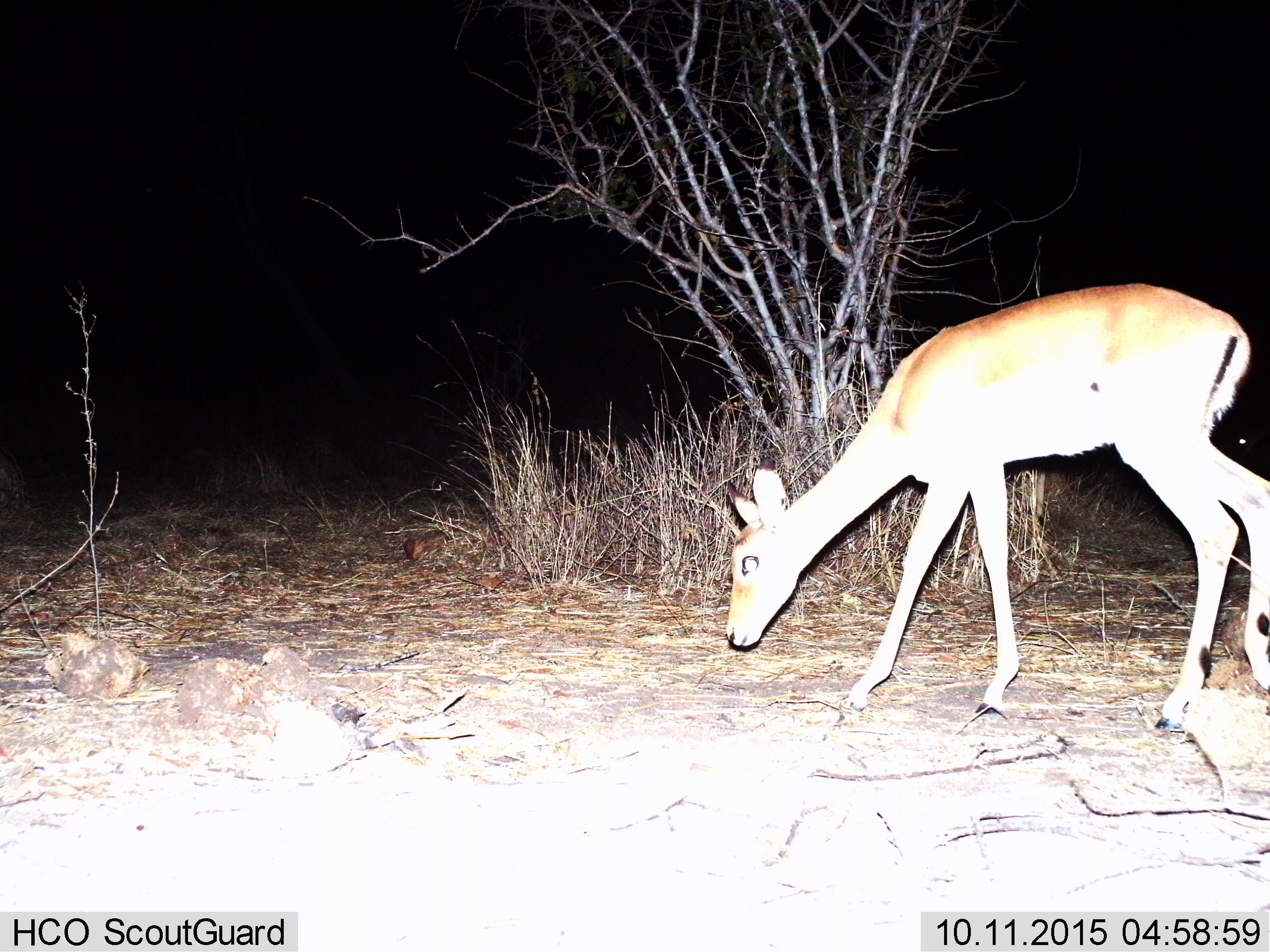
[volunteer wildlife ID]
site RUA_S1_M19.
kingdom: Animalia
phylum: Chordata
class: Mammalia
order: Artiodactyla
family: Bovidae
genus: Aepyceros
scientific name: Aepyceros melampus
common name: impala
Impala (Aepyceros melampus), count 1. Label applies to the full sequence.